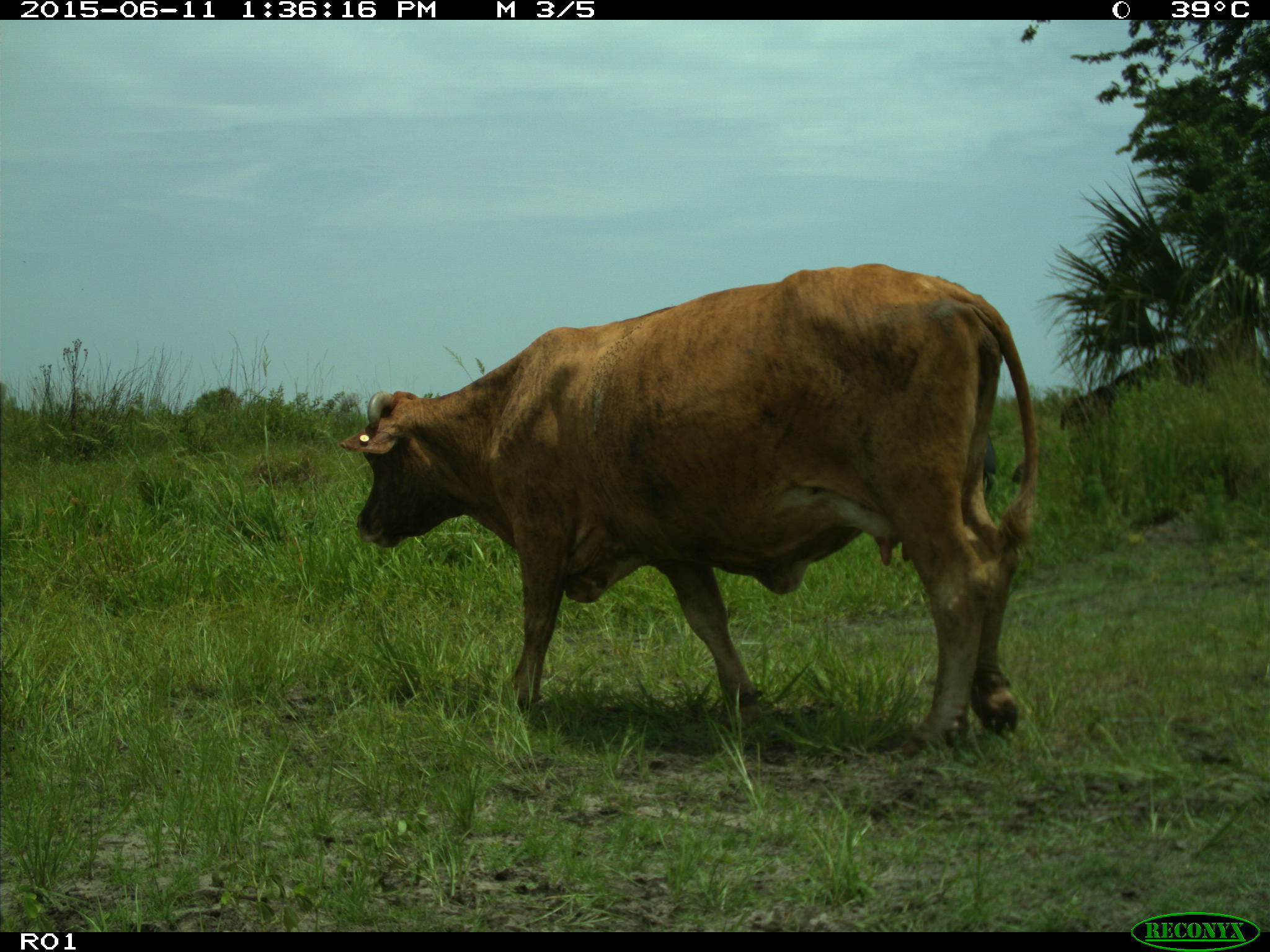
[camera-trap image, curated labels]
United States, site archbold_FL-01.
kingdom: Animalia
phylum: Chordata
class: Mammalia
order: Artiodactyla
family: Bovidae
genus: Bos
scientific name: Bos taurus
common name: domestic cow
Bos taurus (domestic cow).